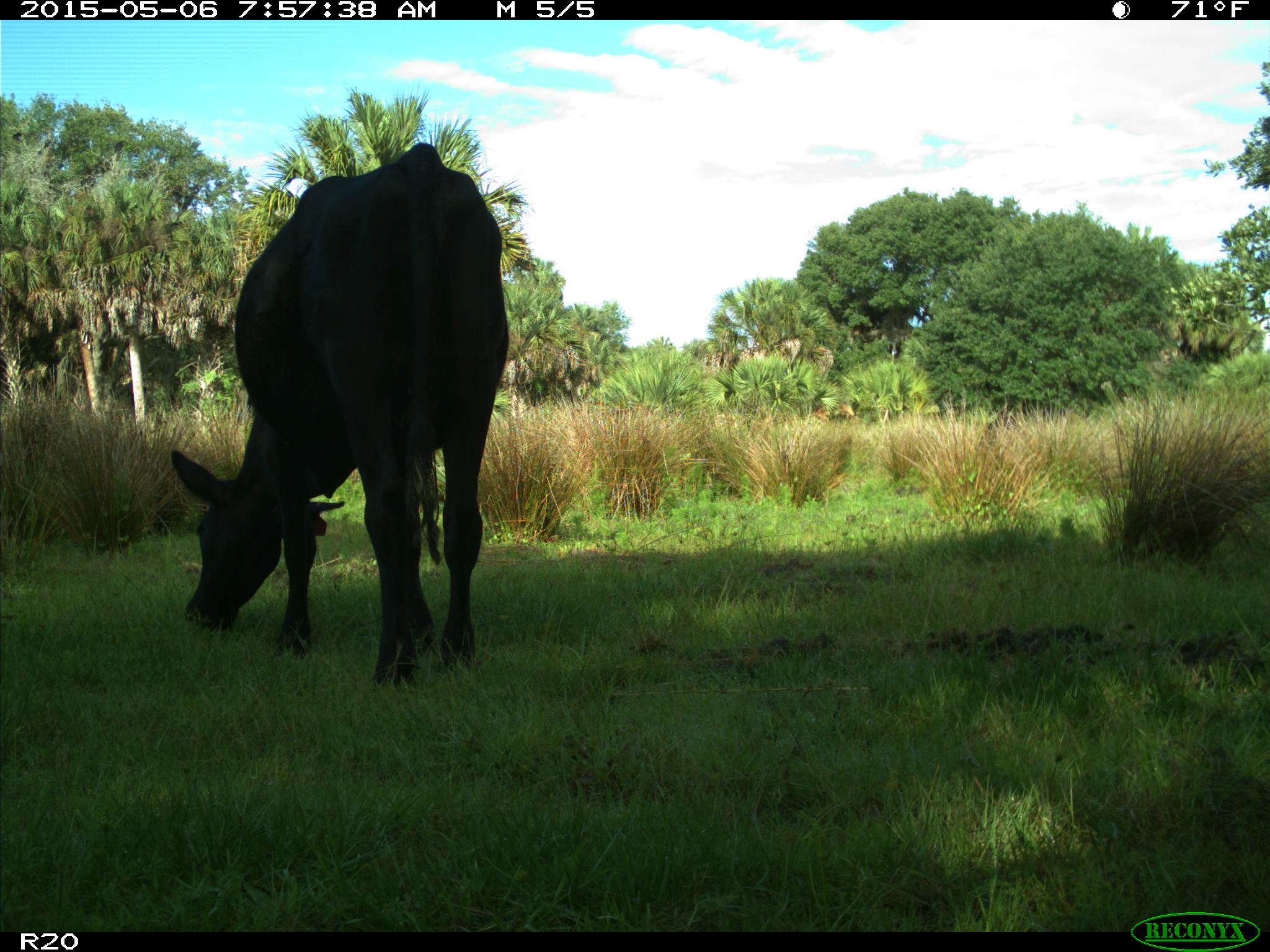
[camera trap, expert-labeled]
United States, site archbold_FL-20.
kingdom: Animalia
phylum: Chordata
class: Mammalia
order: Artiodactyla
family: Bovidae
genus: Bos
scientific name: Bos taurus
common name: domestic cow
Bos taurus (domestic cow).